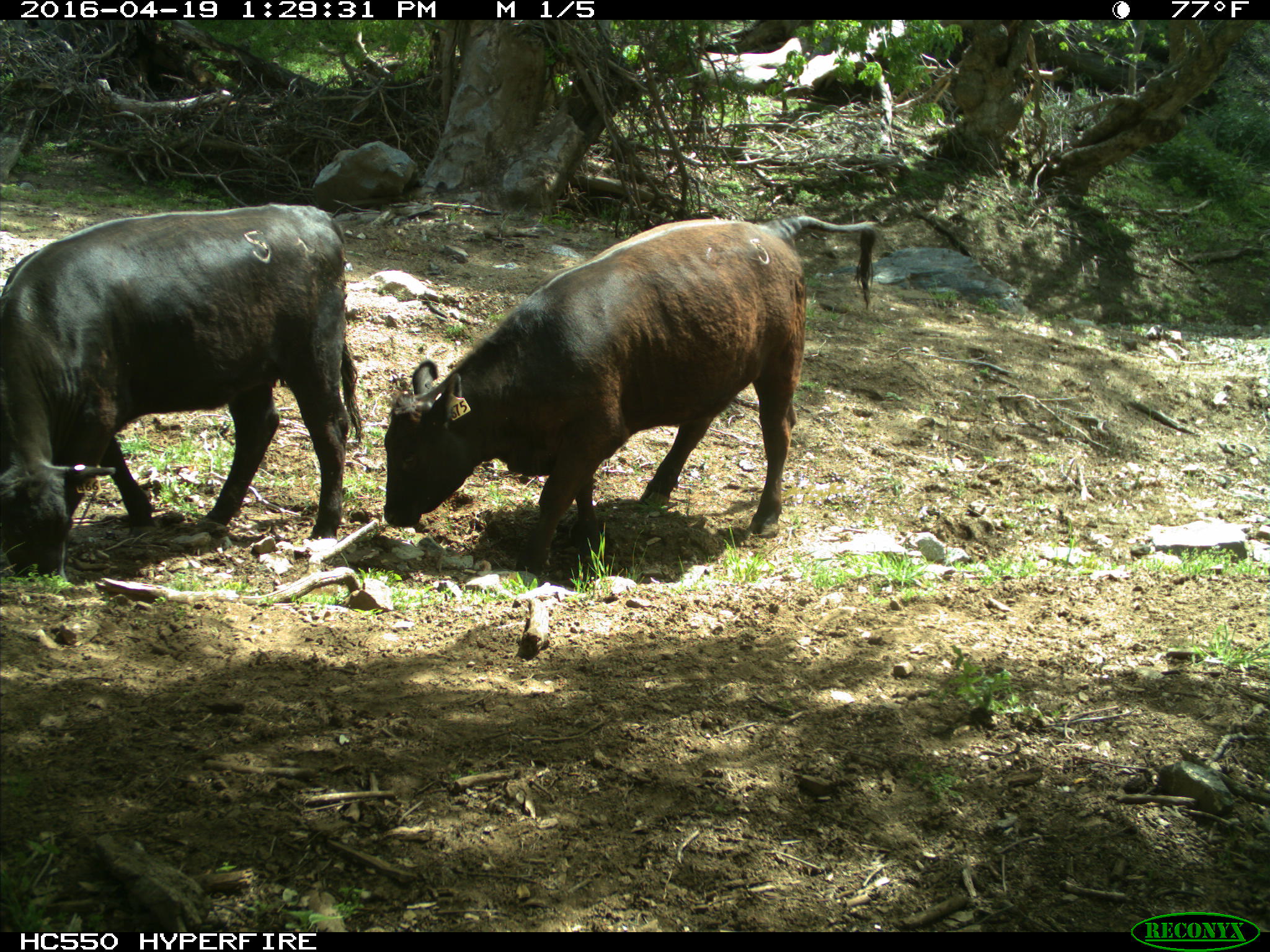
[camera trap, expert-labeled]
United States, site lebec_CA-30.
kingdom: Animalia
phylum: Chordata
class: Mammalia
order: Artiodactyla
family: Bovidae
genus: Bos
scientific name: Bos taurus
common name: domestic cow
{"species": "Bos taurus (domestic cow)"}